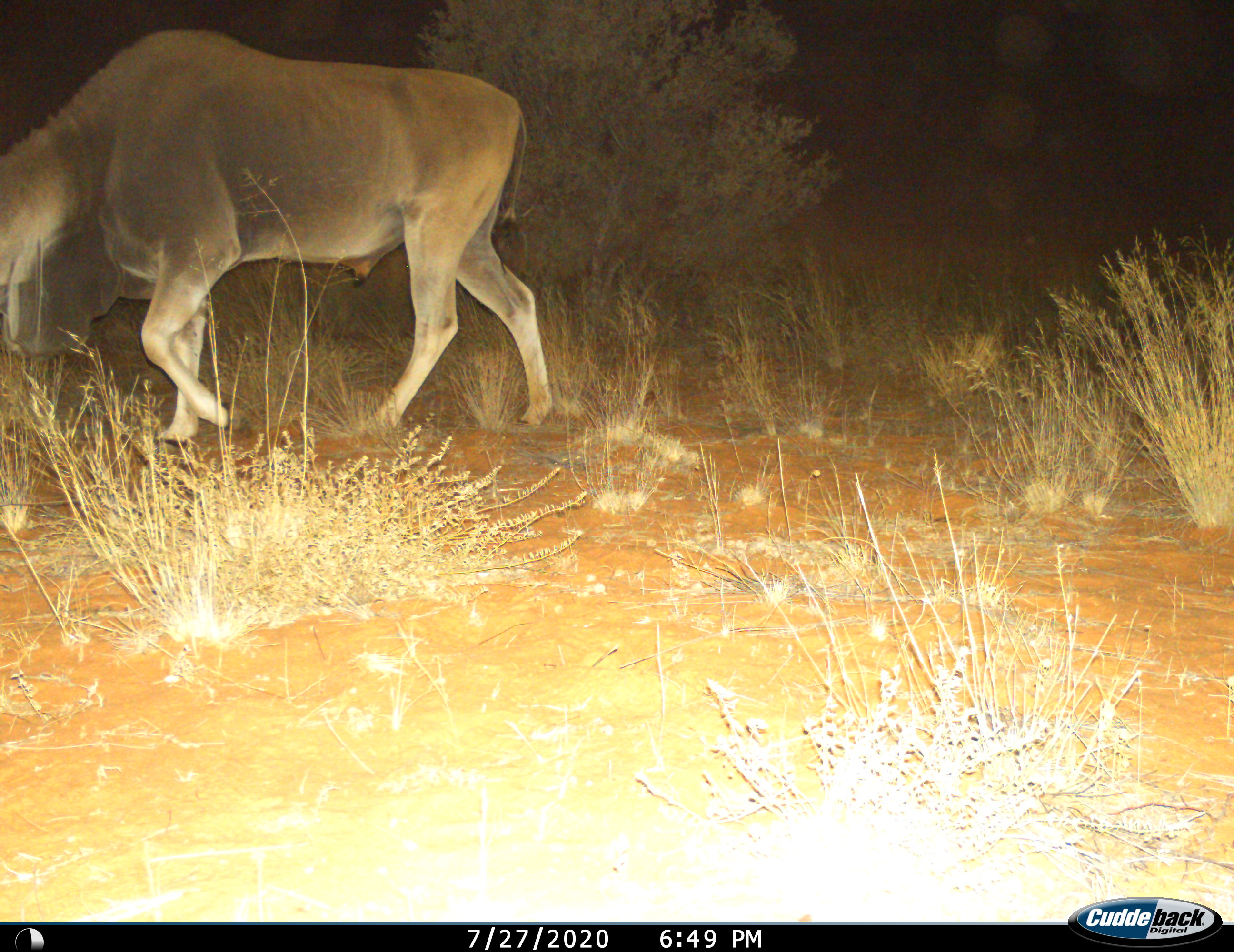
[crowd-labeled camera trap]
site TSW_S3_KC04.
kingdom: Animalia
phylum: Chordata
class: Mammalia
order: Artiodactyla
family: Bovidae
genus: Tragelaphus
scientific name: Tragelaphus oryx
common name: eland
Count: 1.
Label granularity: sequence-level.